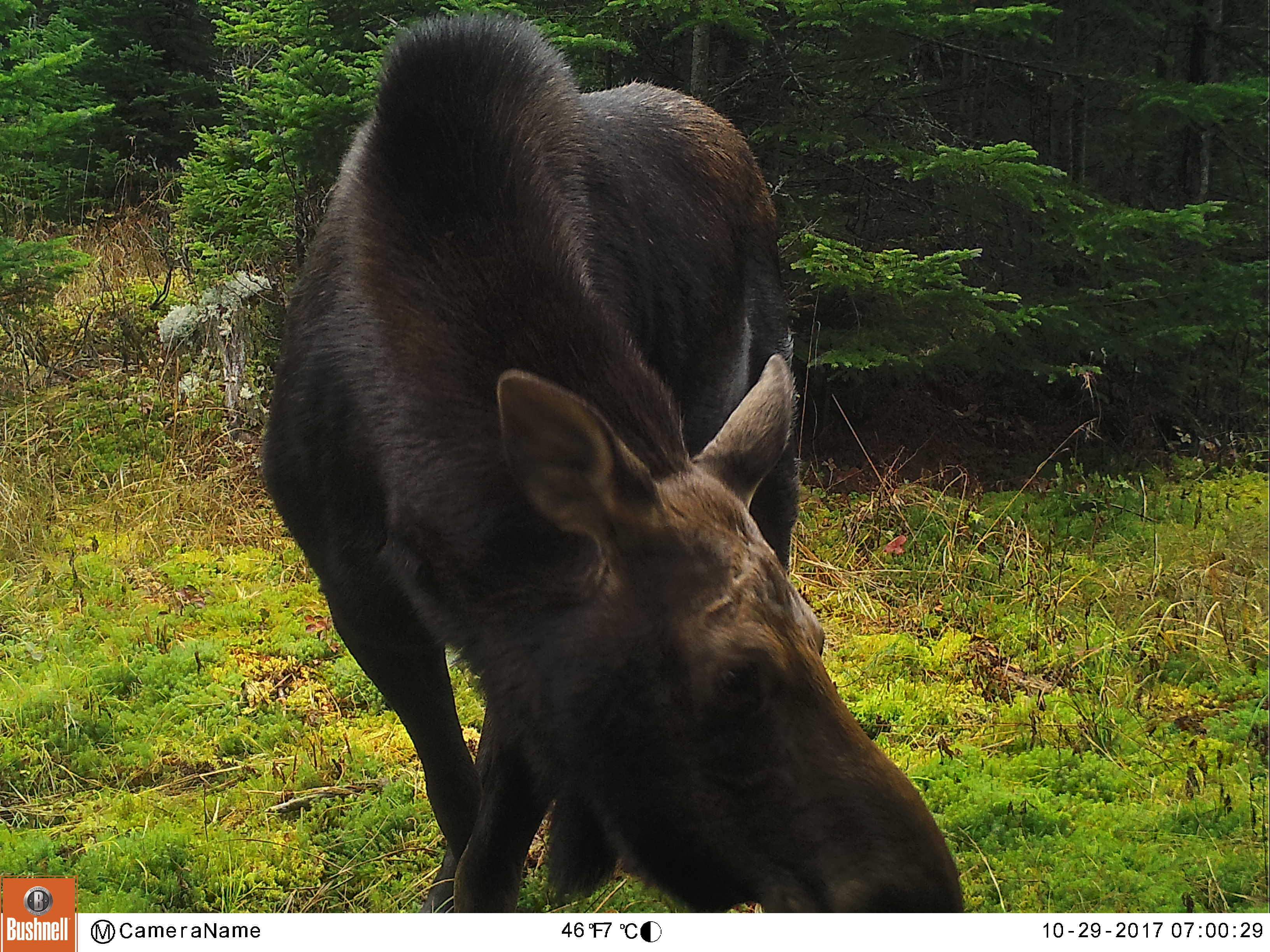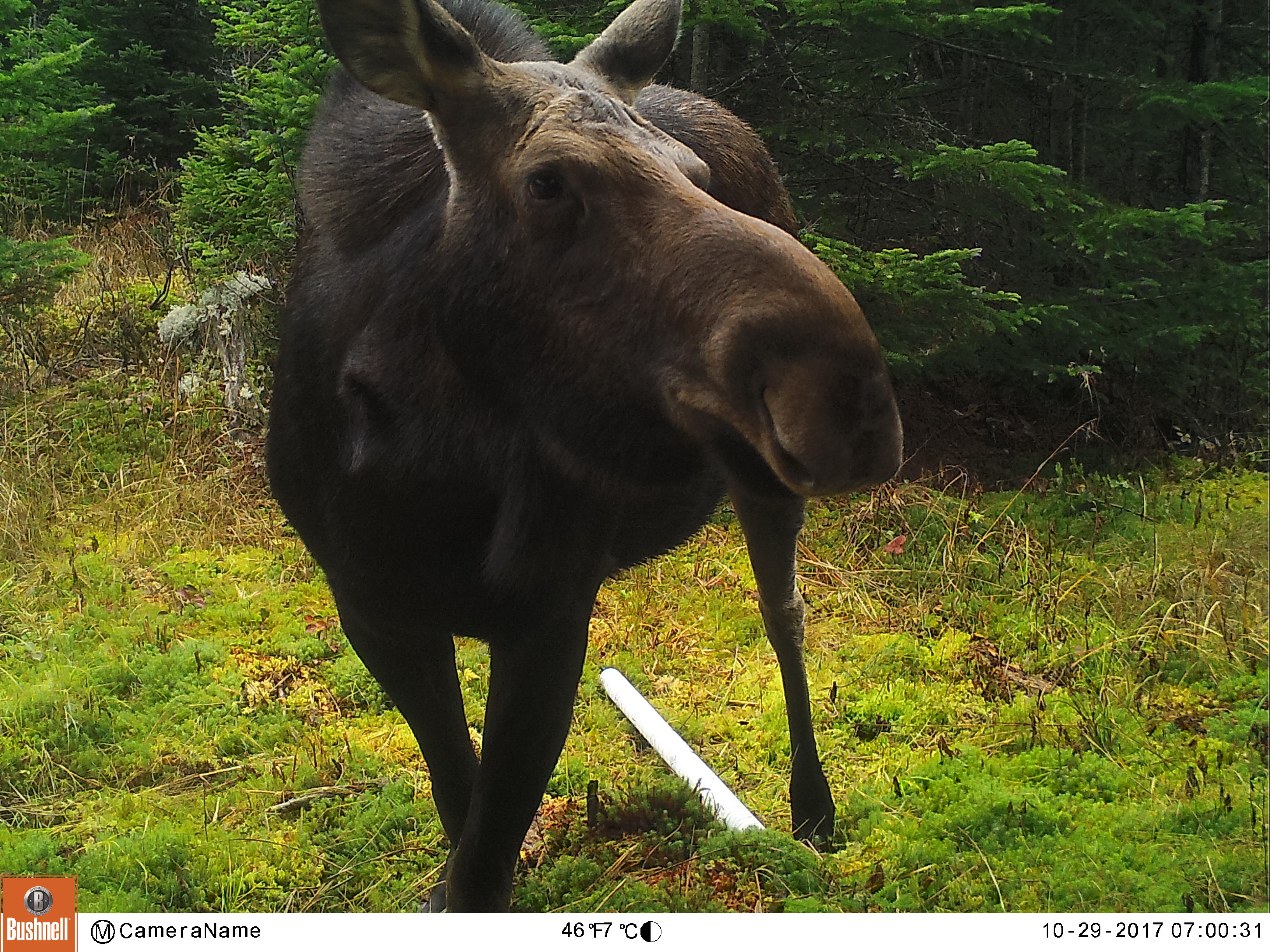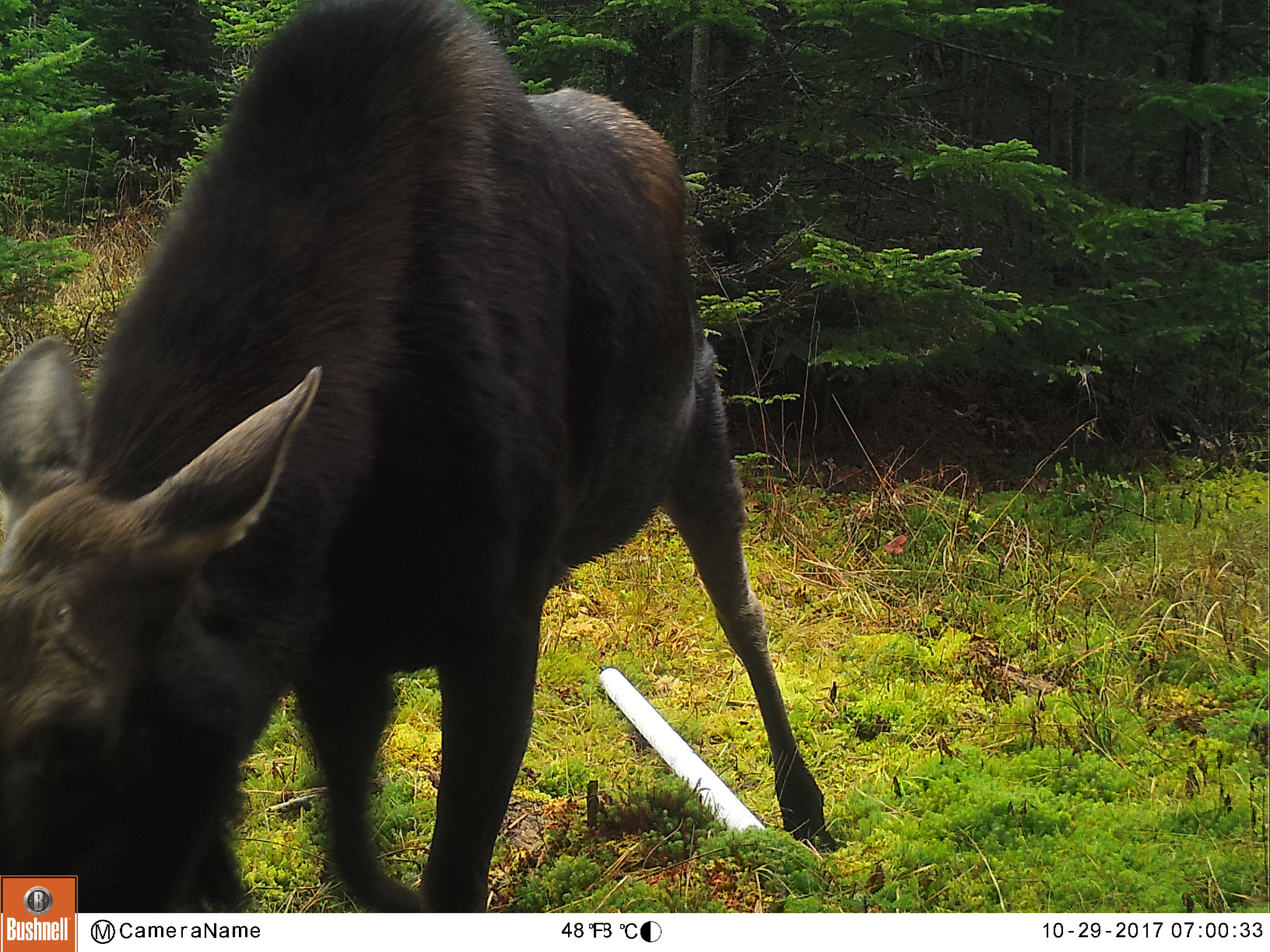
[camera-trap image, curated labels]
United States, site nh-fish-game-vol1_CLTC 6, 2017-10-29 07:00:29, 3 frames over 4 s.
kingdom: Animalia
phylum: Chordata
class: Mammalia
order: Artiodactyla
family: Cervidae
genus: Alces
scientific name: Alces alces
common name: moose